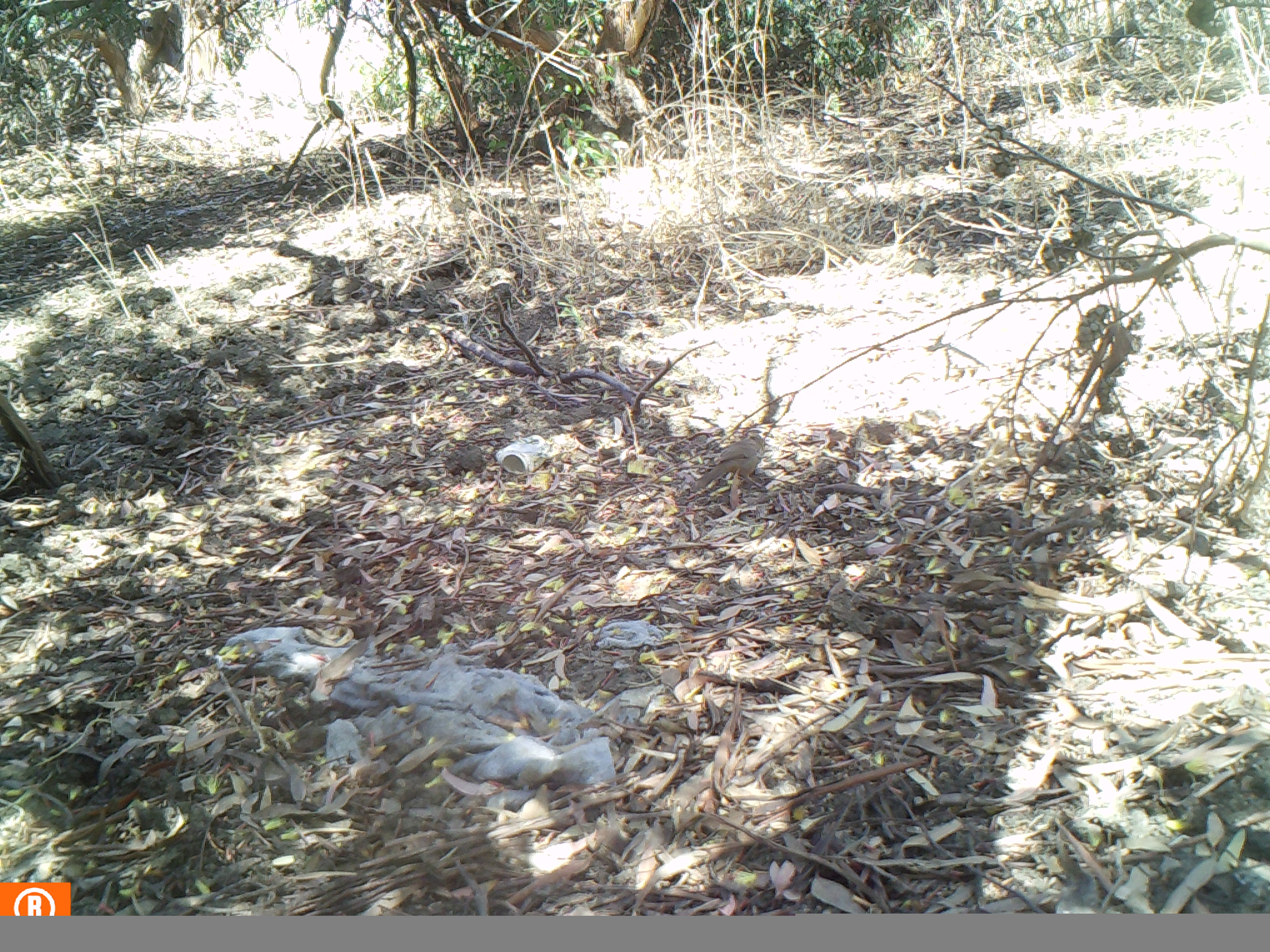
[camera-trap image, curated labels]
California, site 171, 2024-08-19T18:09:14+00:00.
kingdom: Animalia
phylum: Chordata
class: Aves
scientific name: Aves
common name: bird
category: unknown bird